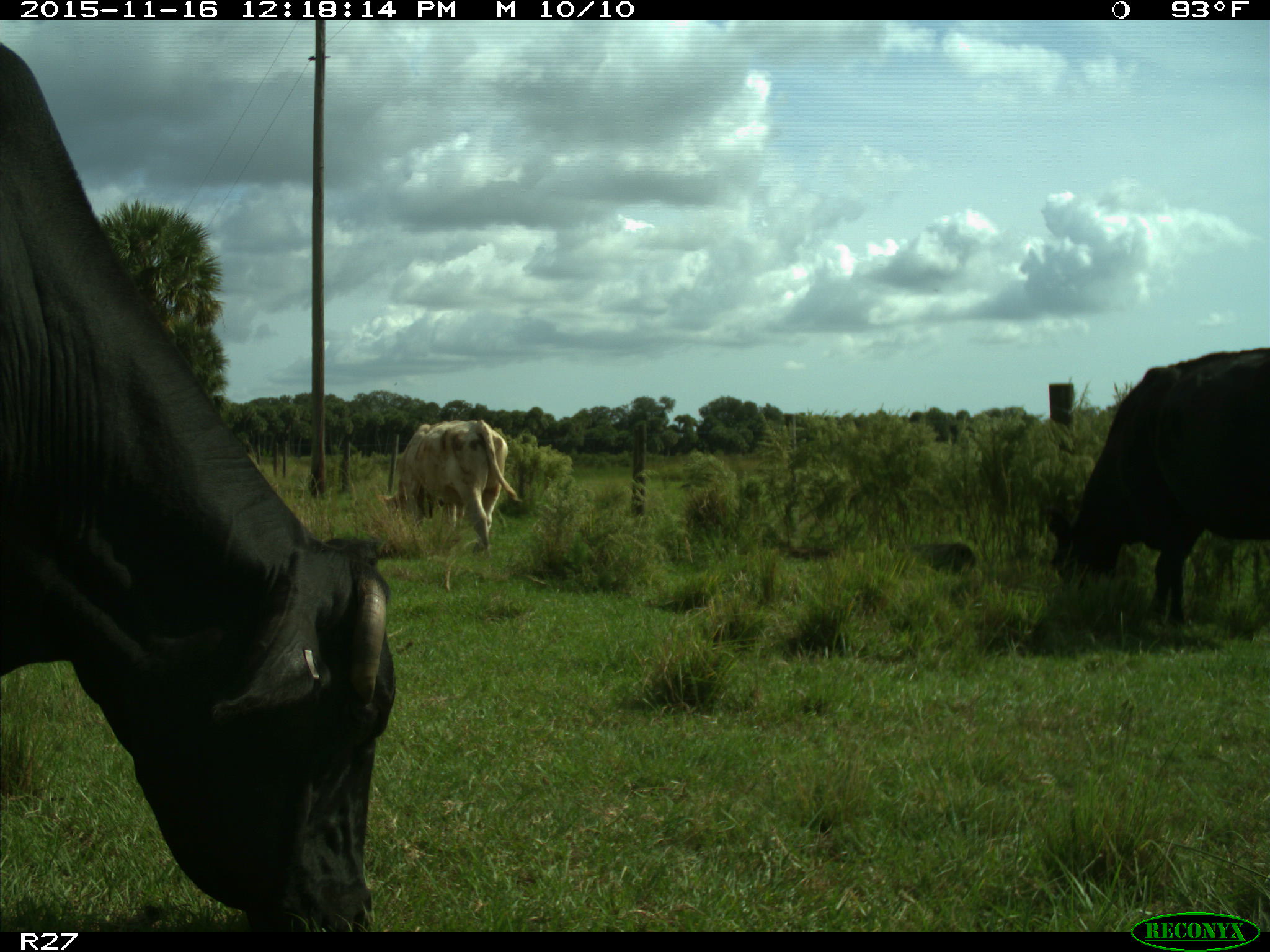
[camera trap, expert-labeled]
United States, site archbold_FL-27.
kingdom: Animalia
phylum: Chordata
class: Mammalia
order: Artiodactyla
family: Bovidae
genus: Bos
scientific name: Bos taurus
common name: domestic cow